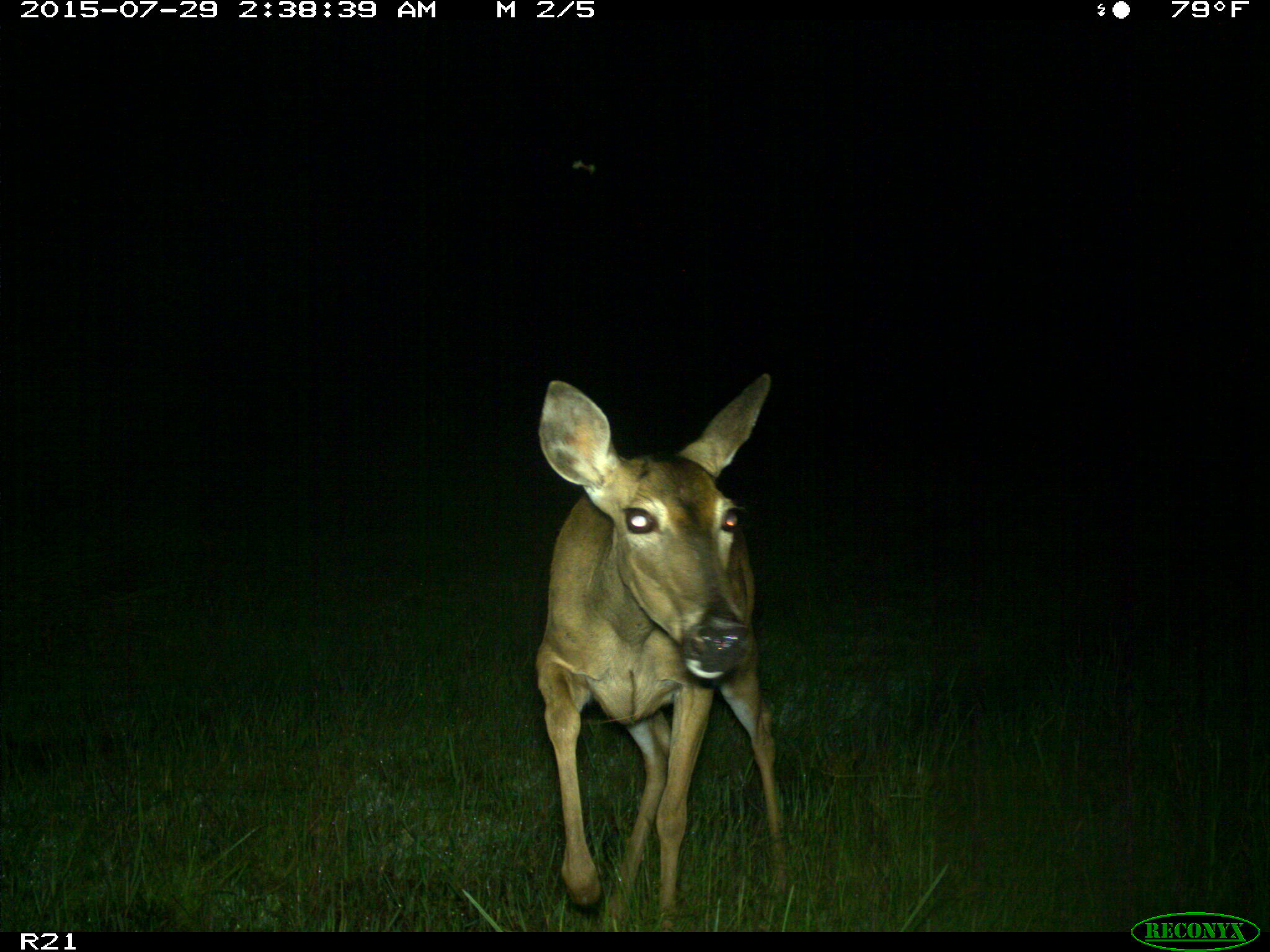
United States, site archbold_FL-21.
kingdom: Animalia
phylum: Chordata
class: Mammalia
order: Artiodactyla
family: Cervidae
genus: Odocoileus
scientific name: Odocoileus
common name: deer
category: unidentified deer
Unidentified deer (deer) (Odocoileus).